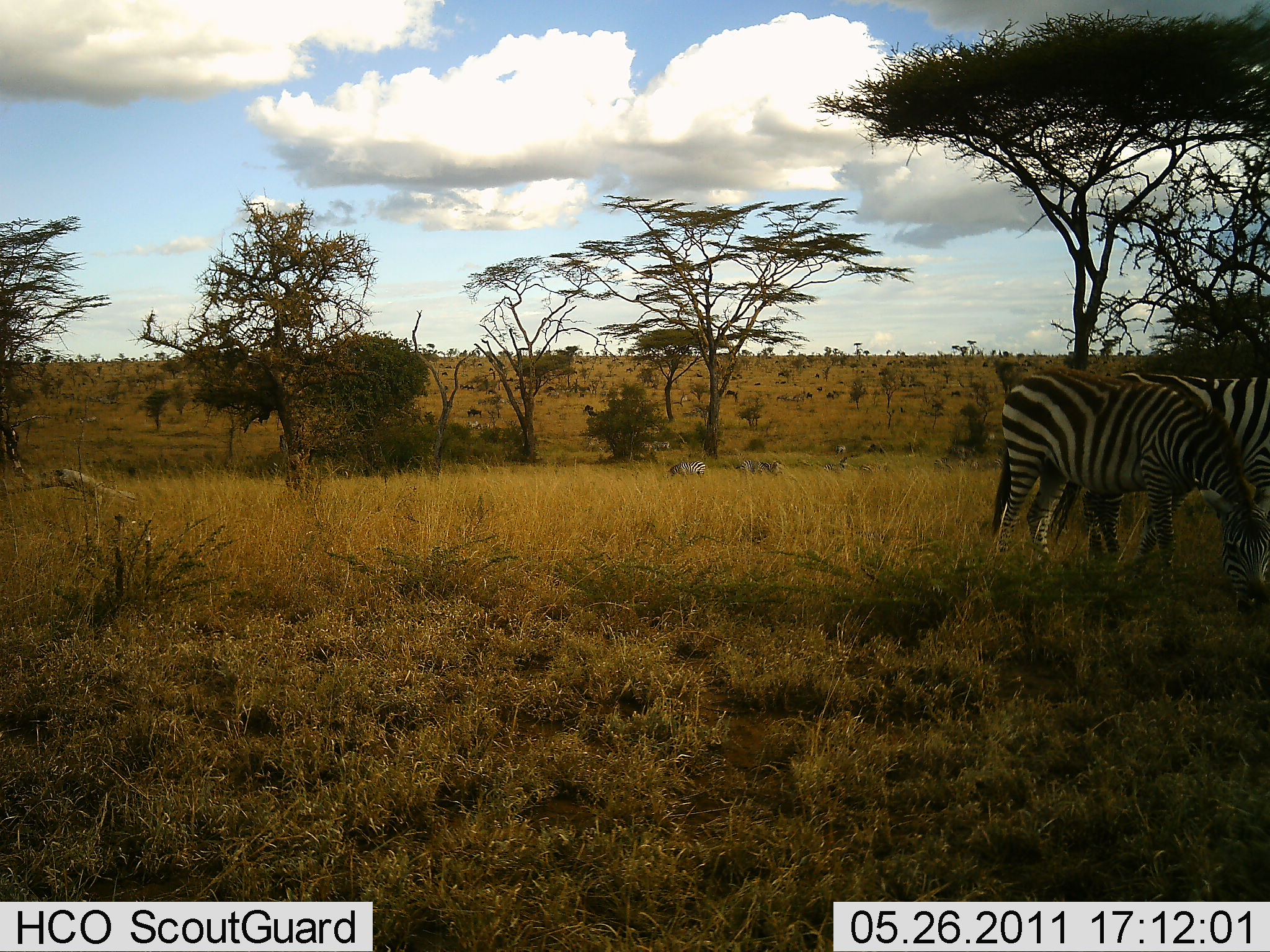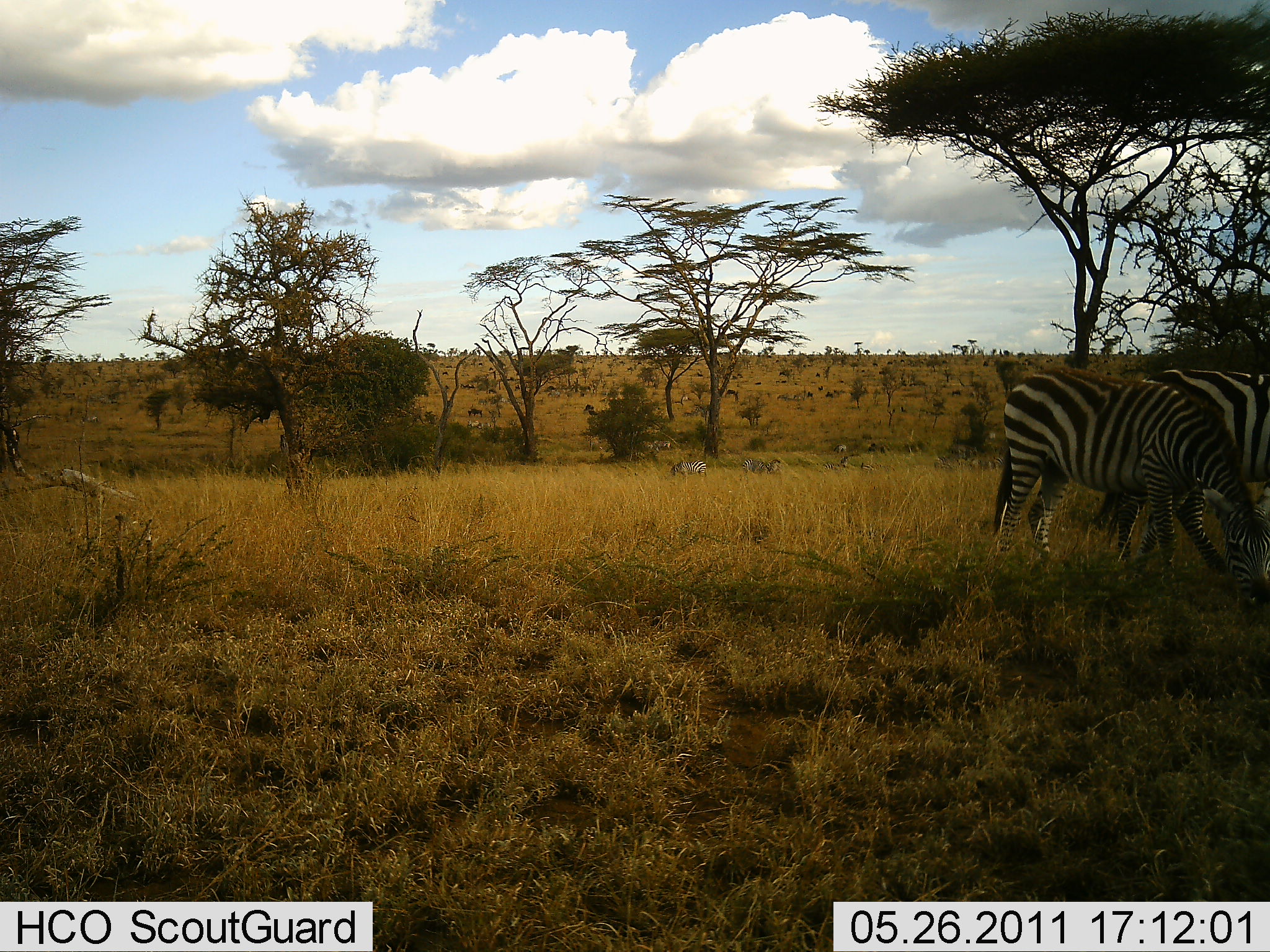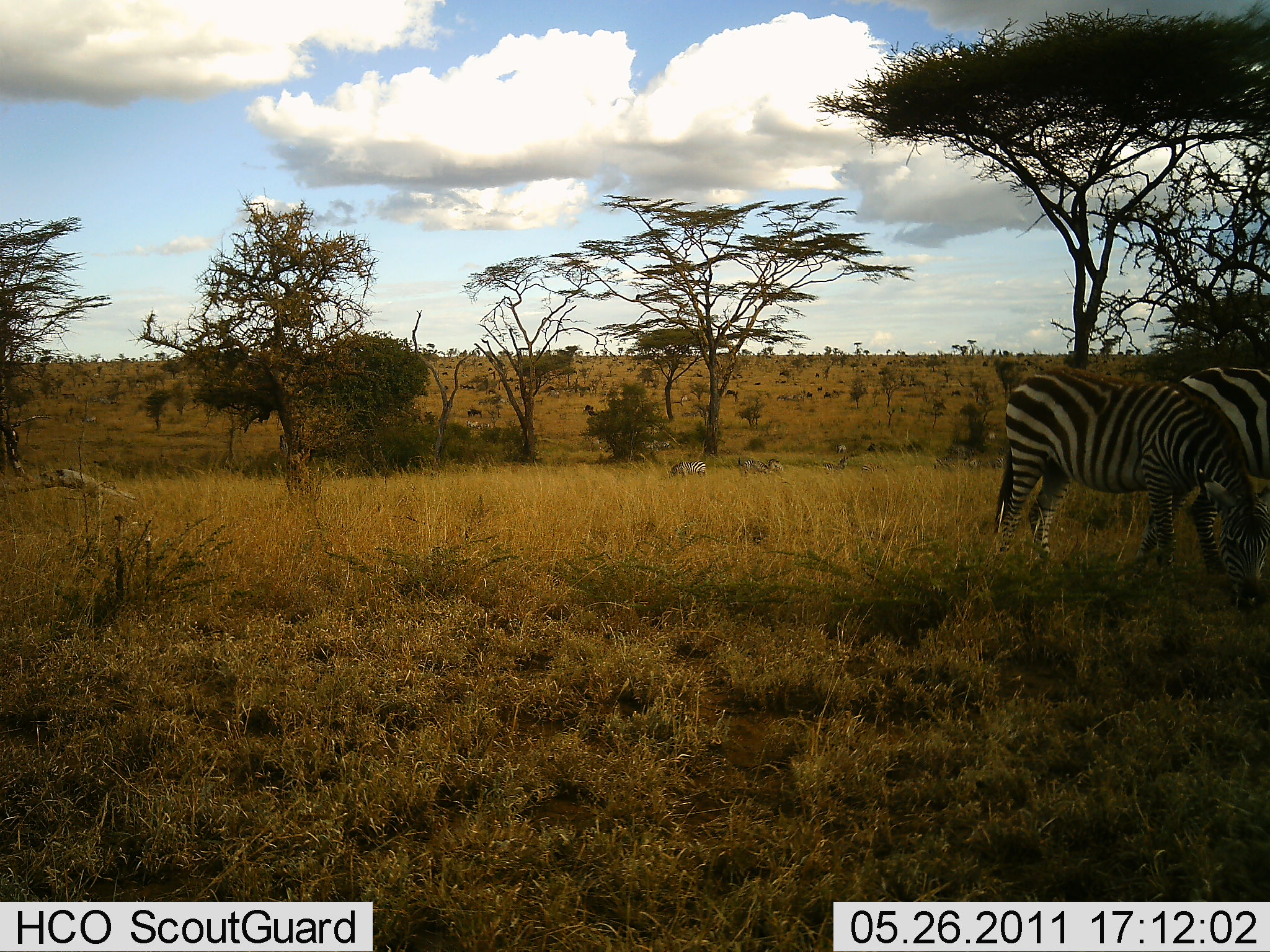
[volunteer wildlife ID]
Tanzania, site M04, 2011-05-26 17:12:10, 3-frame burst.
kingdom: Animalia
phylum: Chordata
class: Mammalia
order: Perissodactyla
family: Equidae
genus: Equus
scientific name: Equus quagga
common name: plains zebra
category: zebra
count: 3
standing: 40%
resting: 0%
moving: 30%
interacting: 0%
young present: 0%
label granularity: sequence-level